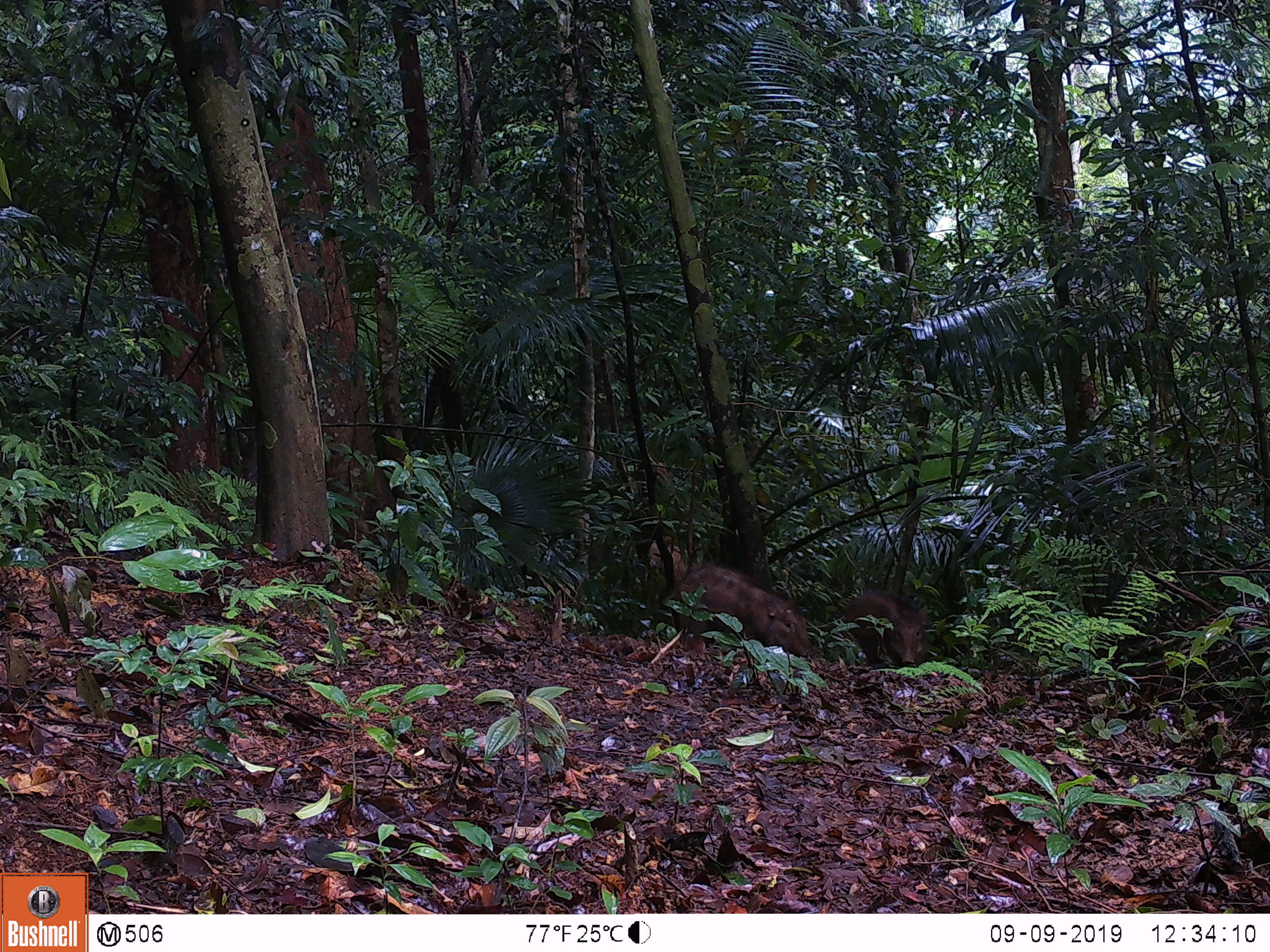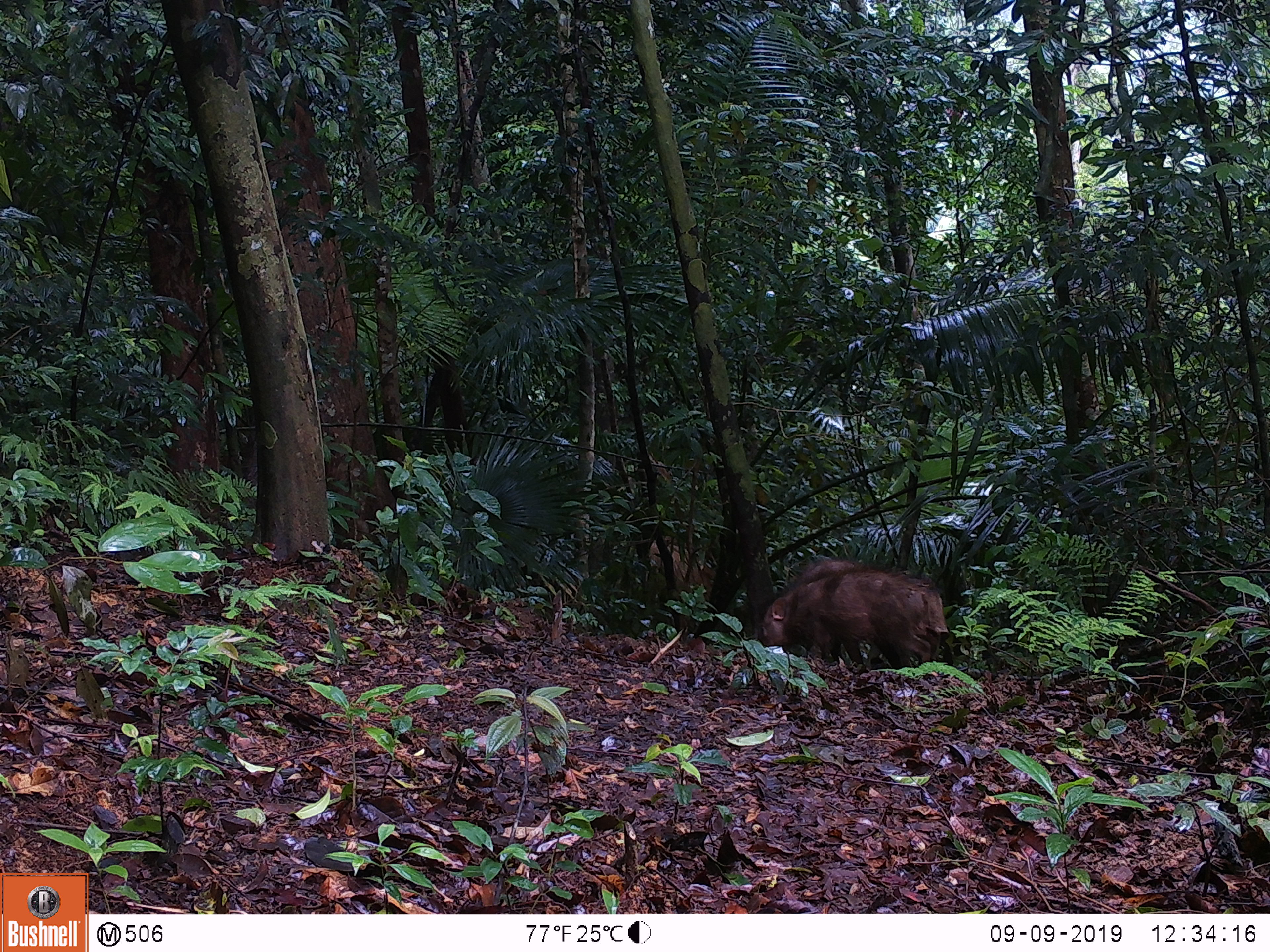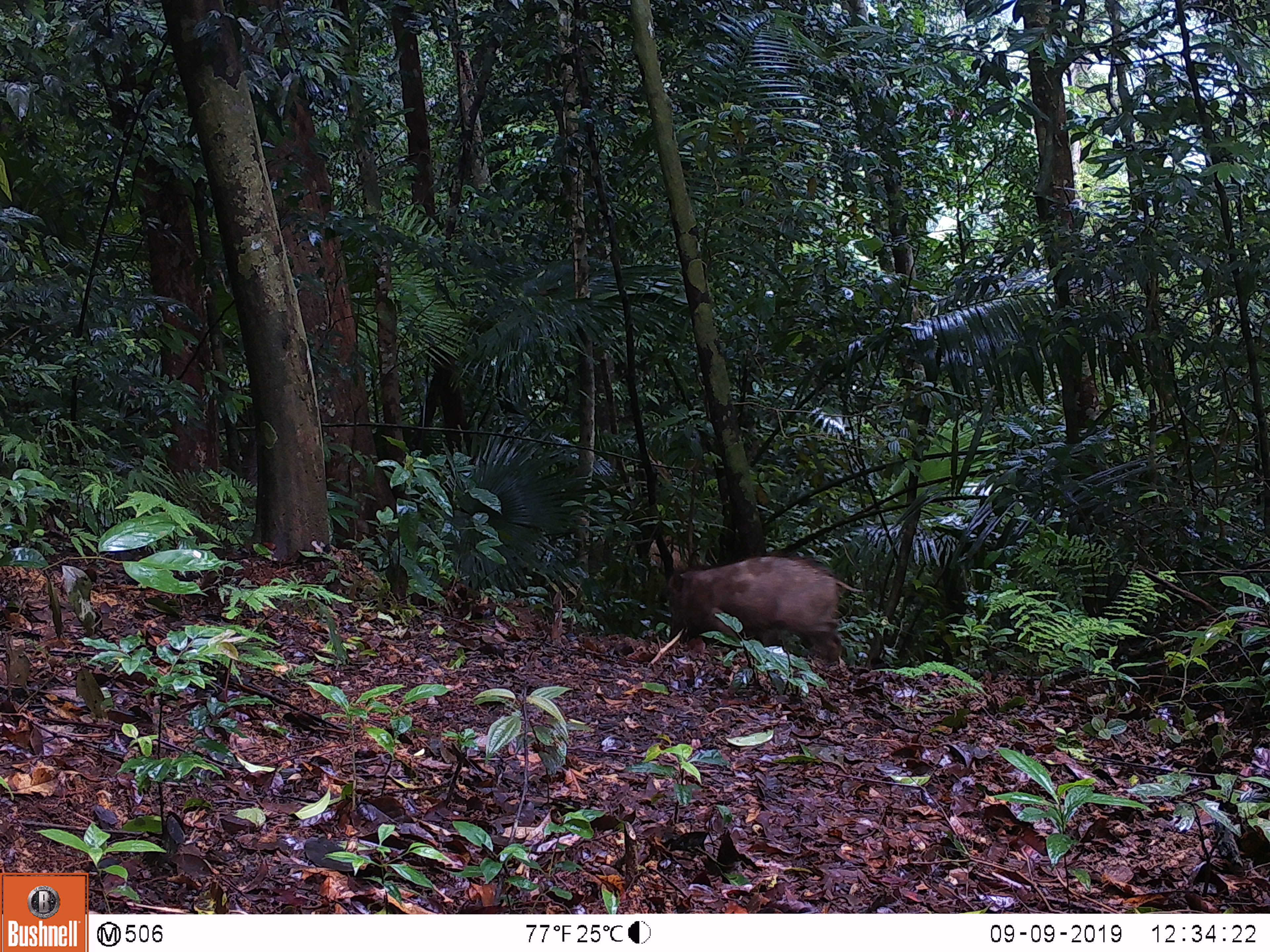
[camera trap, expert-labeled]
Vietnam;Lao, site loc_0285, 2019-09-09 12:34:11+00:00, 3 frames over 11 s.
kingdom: Animalia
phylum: Chordata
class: Mammalia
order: Artiodactyla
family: Suidae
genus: Sus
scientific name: Sus scrofa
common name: eurasian wild pig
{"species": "eurasian wild pig (Sus scrofa)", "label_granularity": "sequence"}